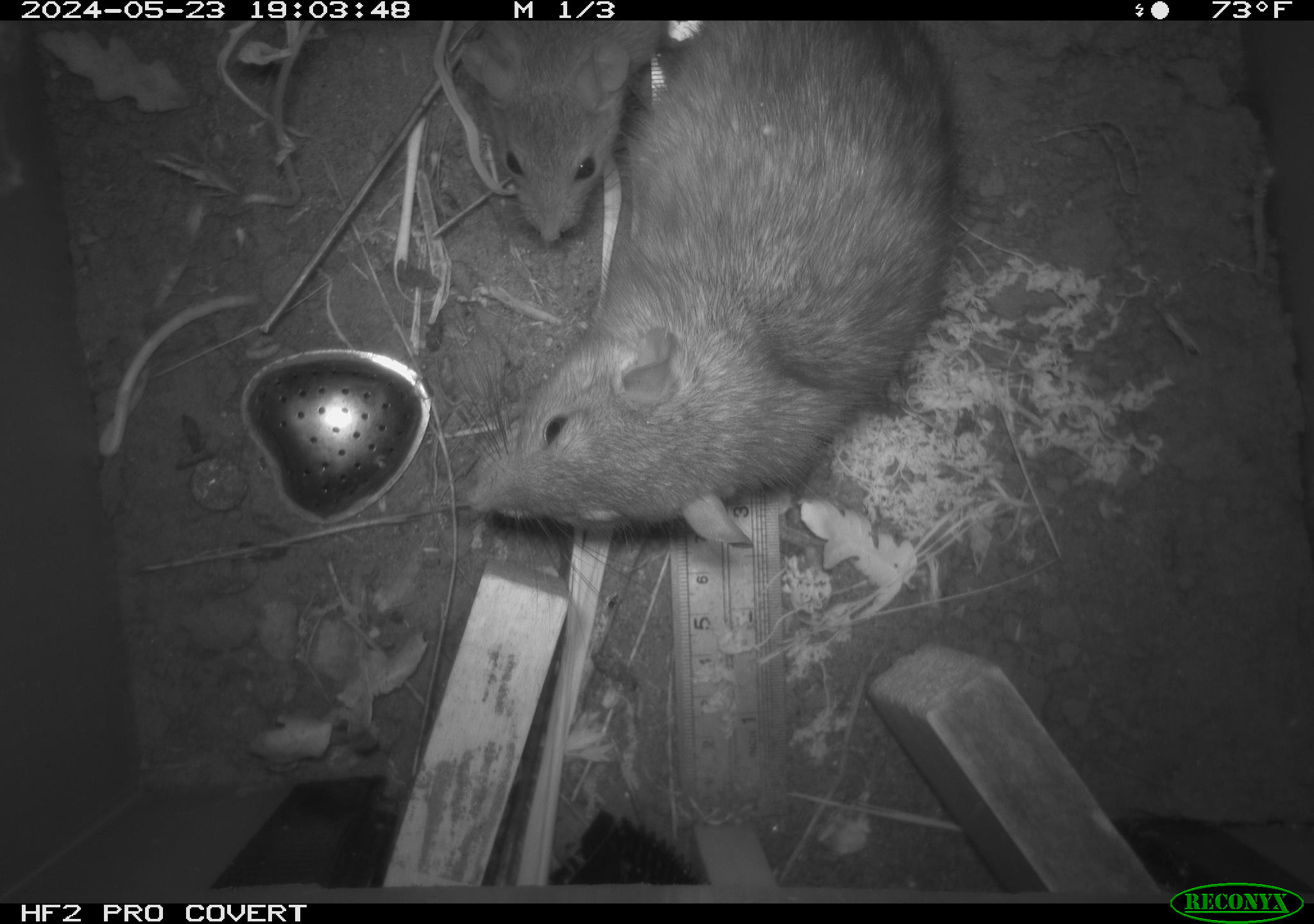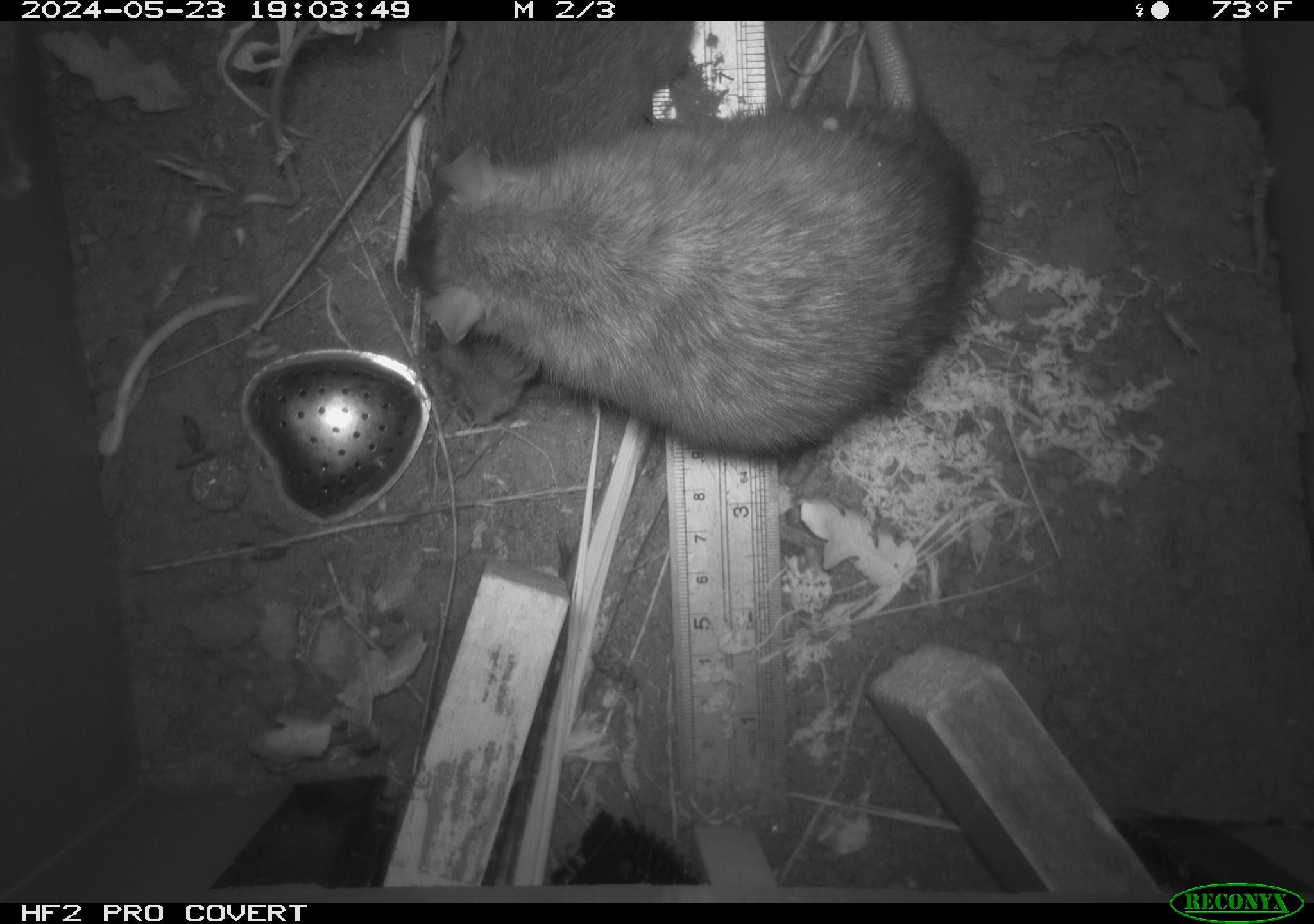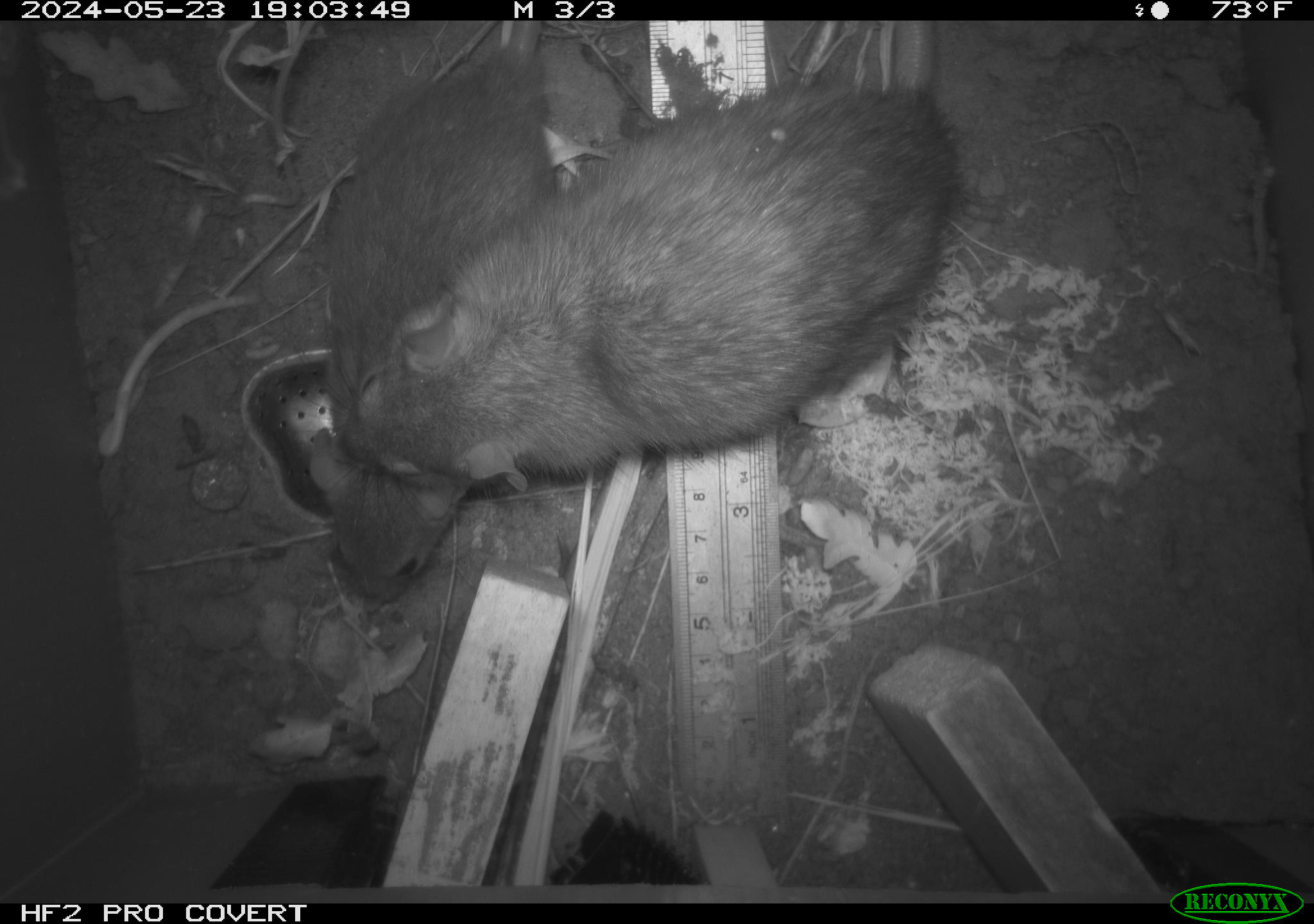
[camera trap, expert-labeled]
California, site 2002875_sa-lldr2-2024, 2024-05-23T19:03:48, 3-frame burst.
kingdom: Animalia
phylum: Chordata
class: Mammalia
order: Rodentia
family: Muridae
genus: Rattus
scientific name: Rattus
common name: rat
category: rattus species